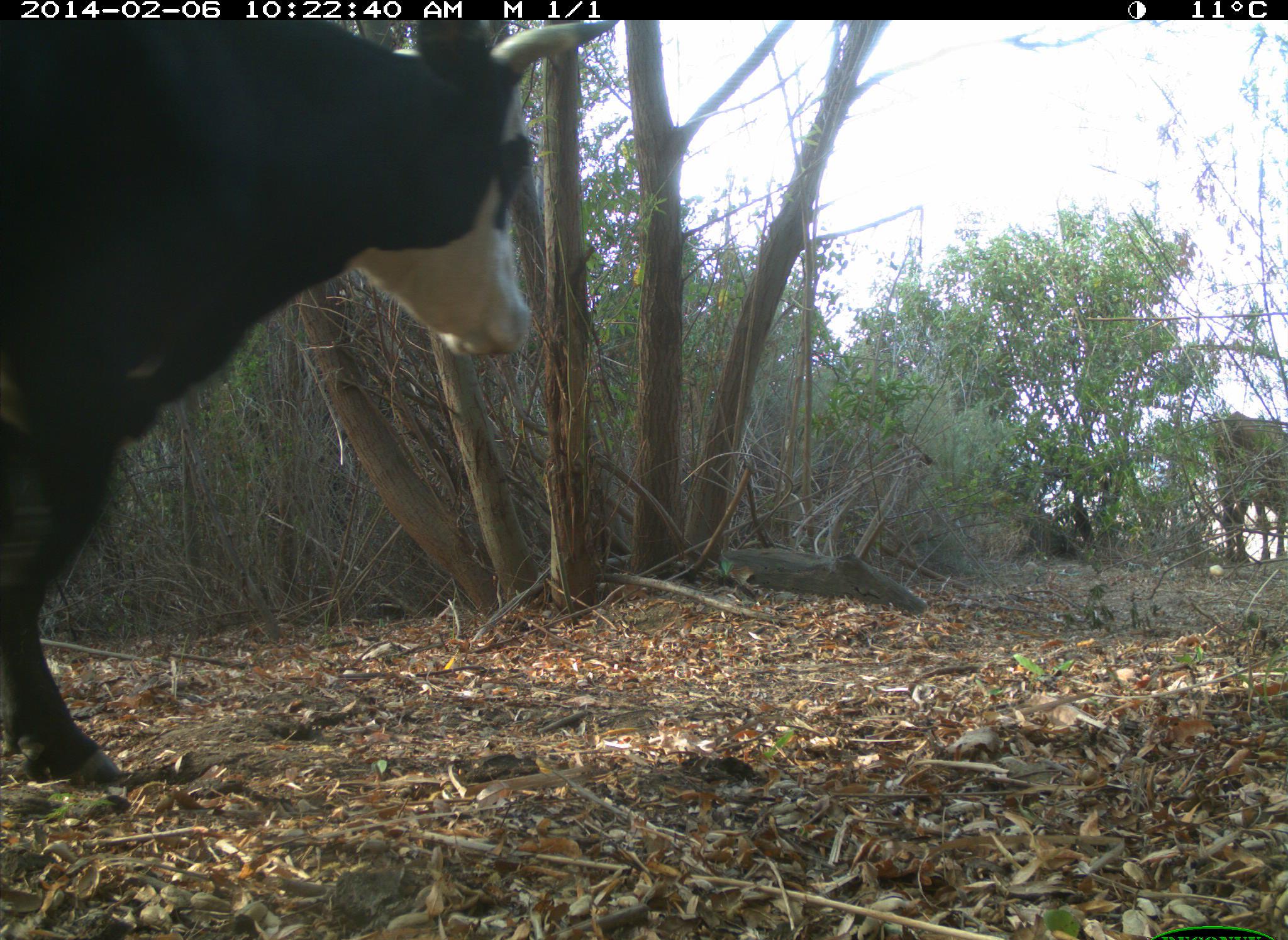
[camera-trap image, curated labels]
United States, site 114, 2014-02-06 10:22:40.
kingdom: Animalia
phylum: Chordata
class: Mammalia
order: Artiodactyla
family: Bovidae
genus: Bos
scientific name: Bos taurus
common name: cow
Cow (Bos taurus).